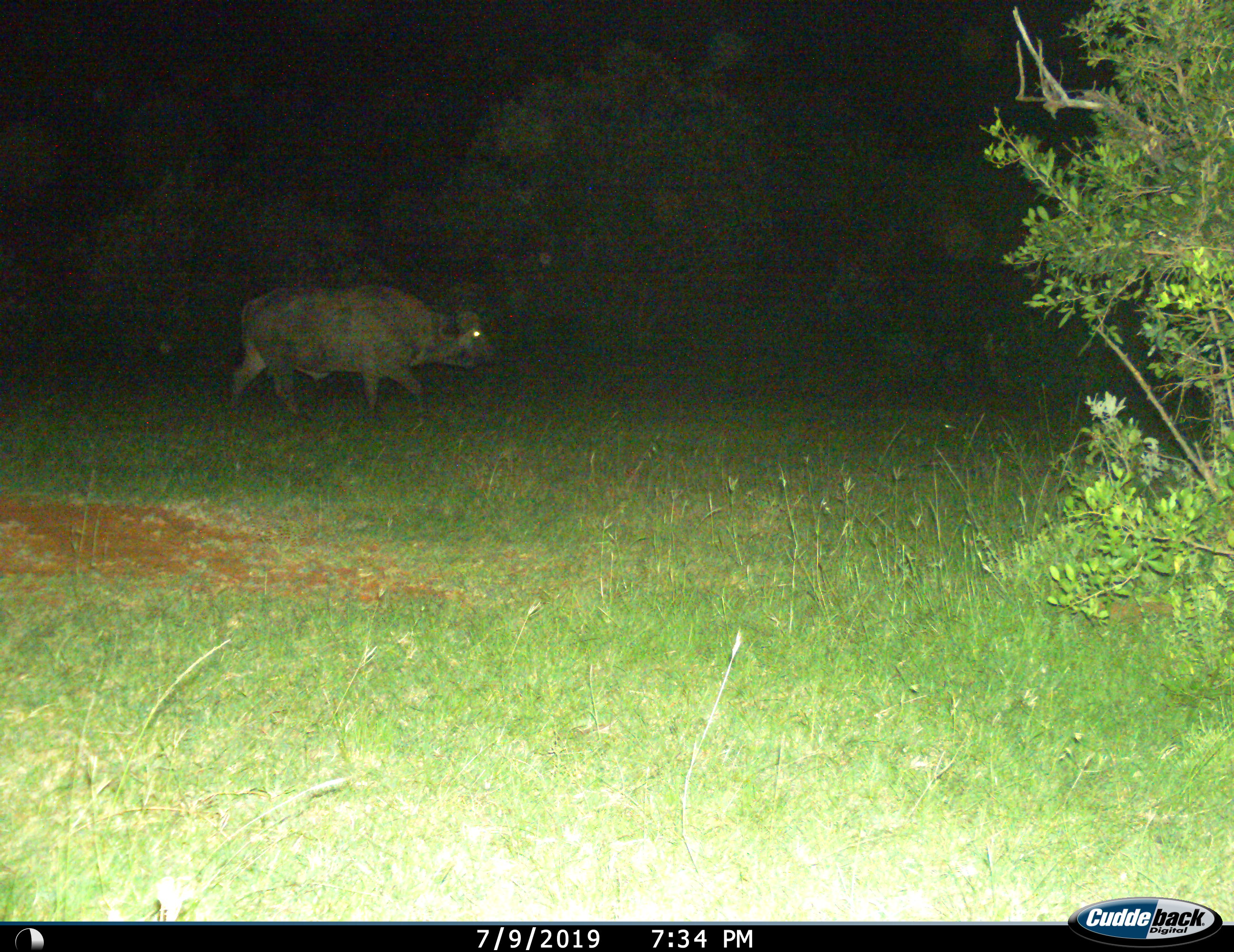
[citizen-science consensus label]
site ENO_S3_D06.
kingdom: Animalia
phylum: Chordata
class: Mammalia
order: Artiodactyla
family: Bovidae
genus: Syncerus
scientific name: Syncerus caffer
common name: african buffalo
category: buffalo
Buffalo (african buffalo) (Syncerus caffer), count 1. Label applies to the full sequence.